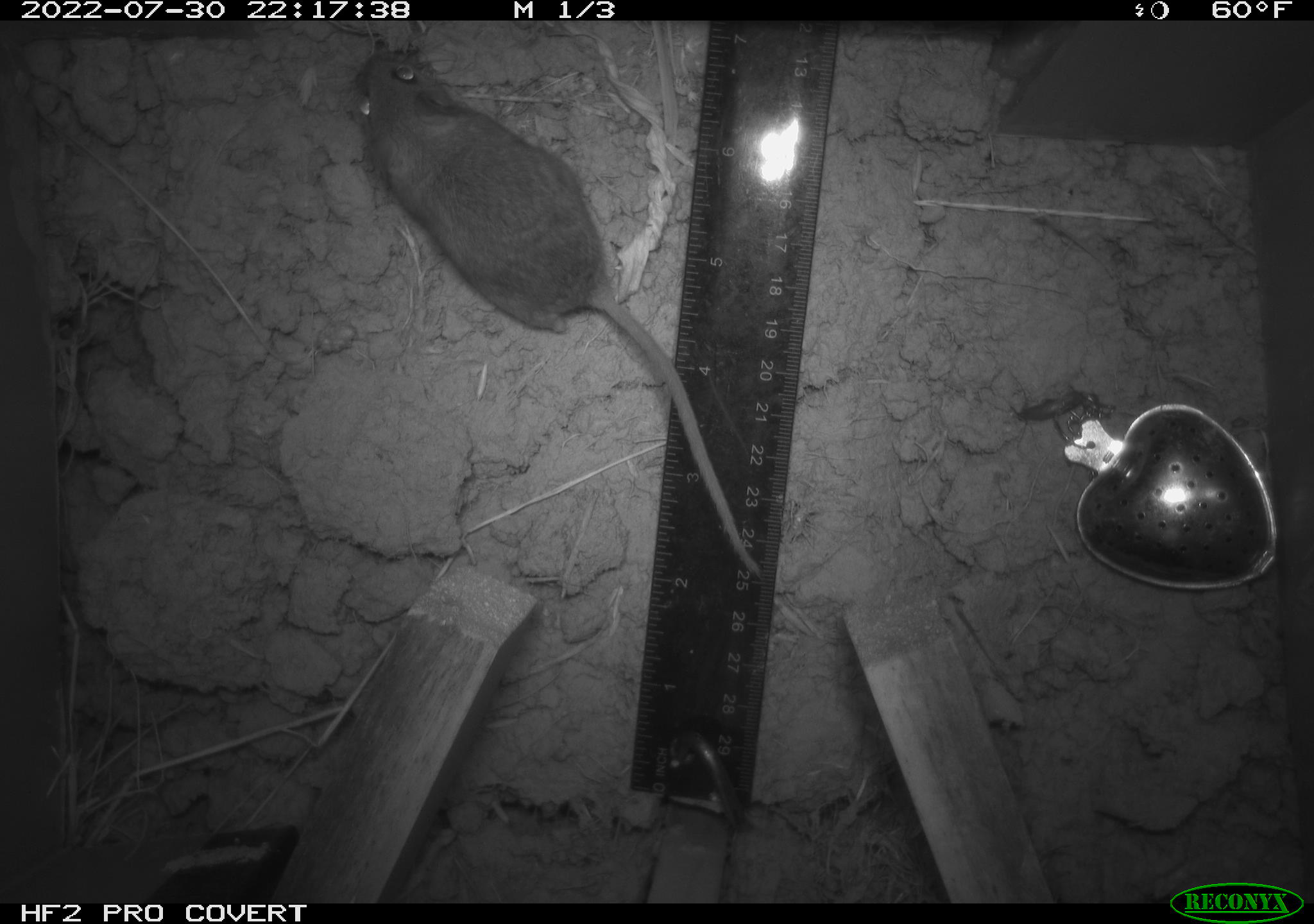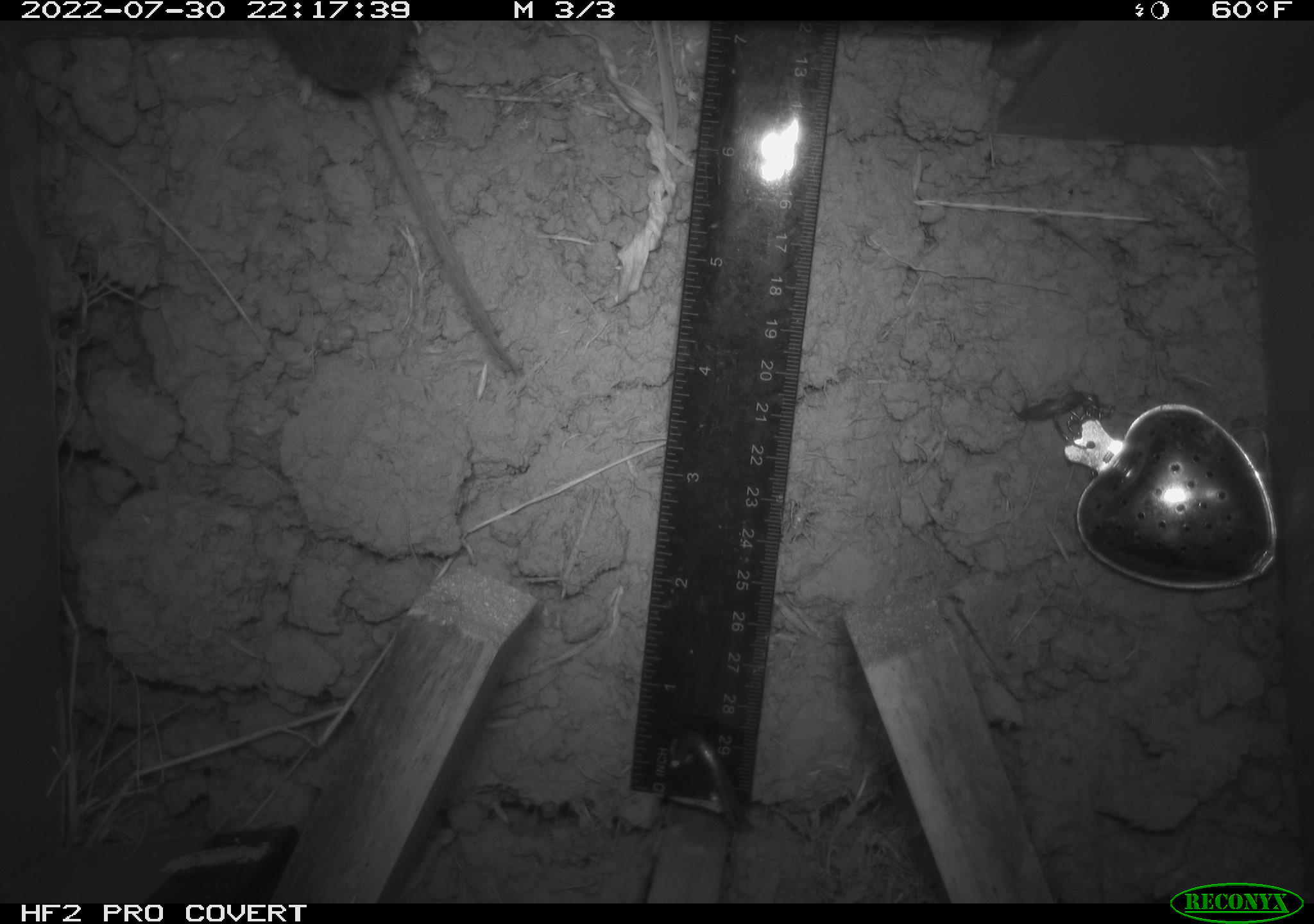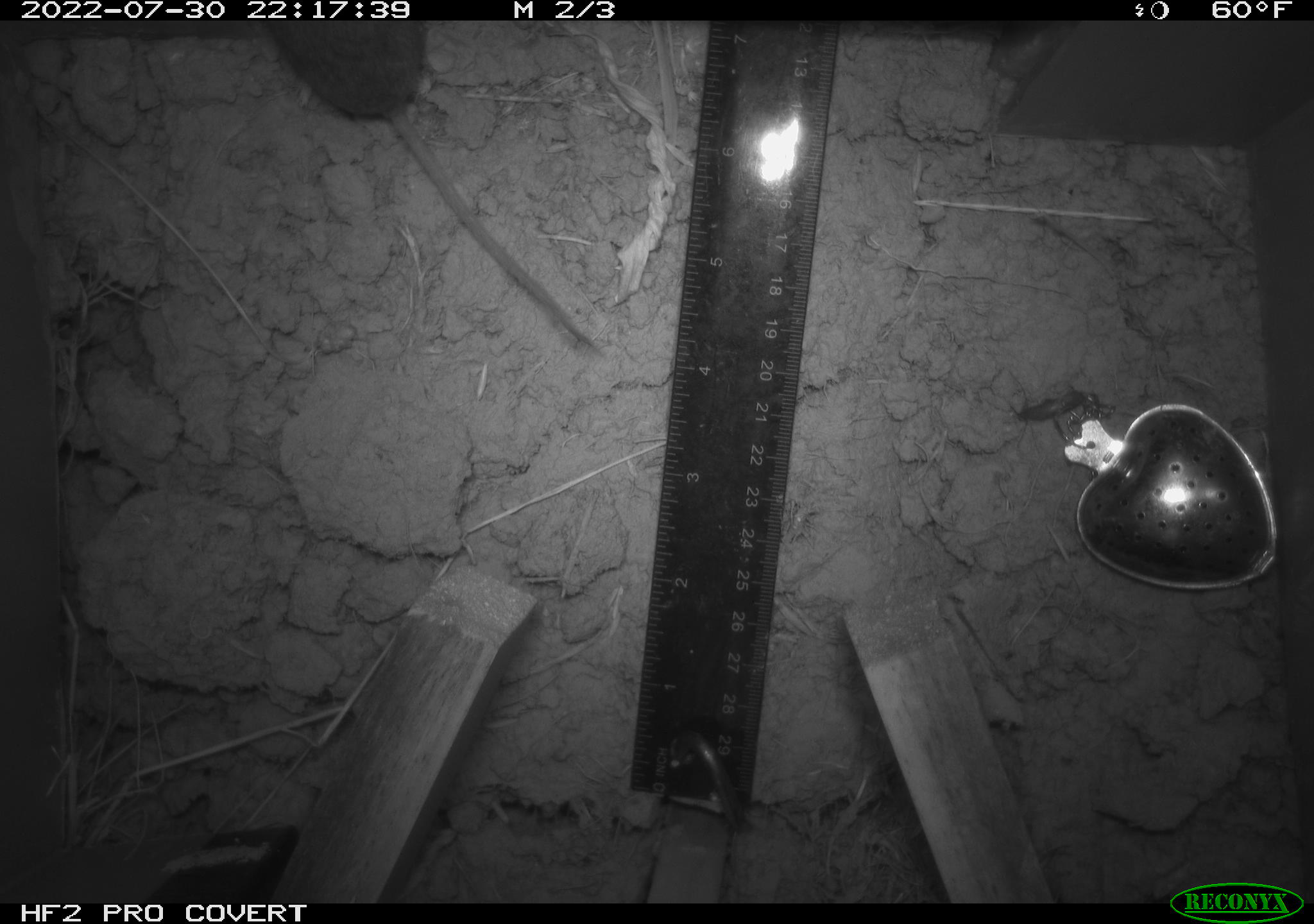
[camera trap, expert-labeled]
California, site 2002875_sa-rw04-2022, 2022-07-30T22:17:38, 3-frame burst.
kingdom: Animalia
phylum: Chordata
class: Mammalia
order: Rodentia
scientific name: Rodentia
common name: mouse species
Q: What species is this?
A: Mouse species (Rodentia).